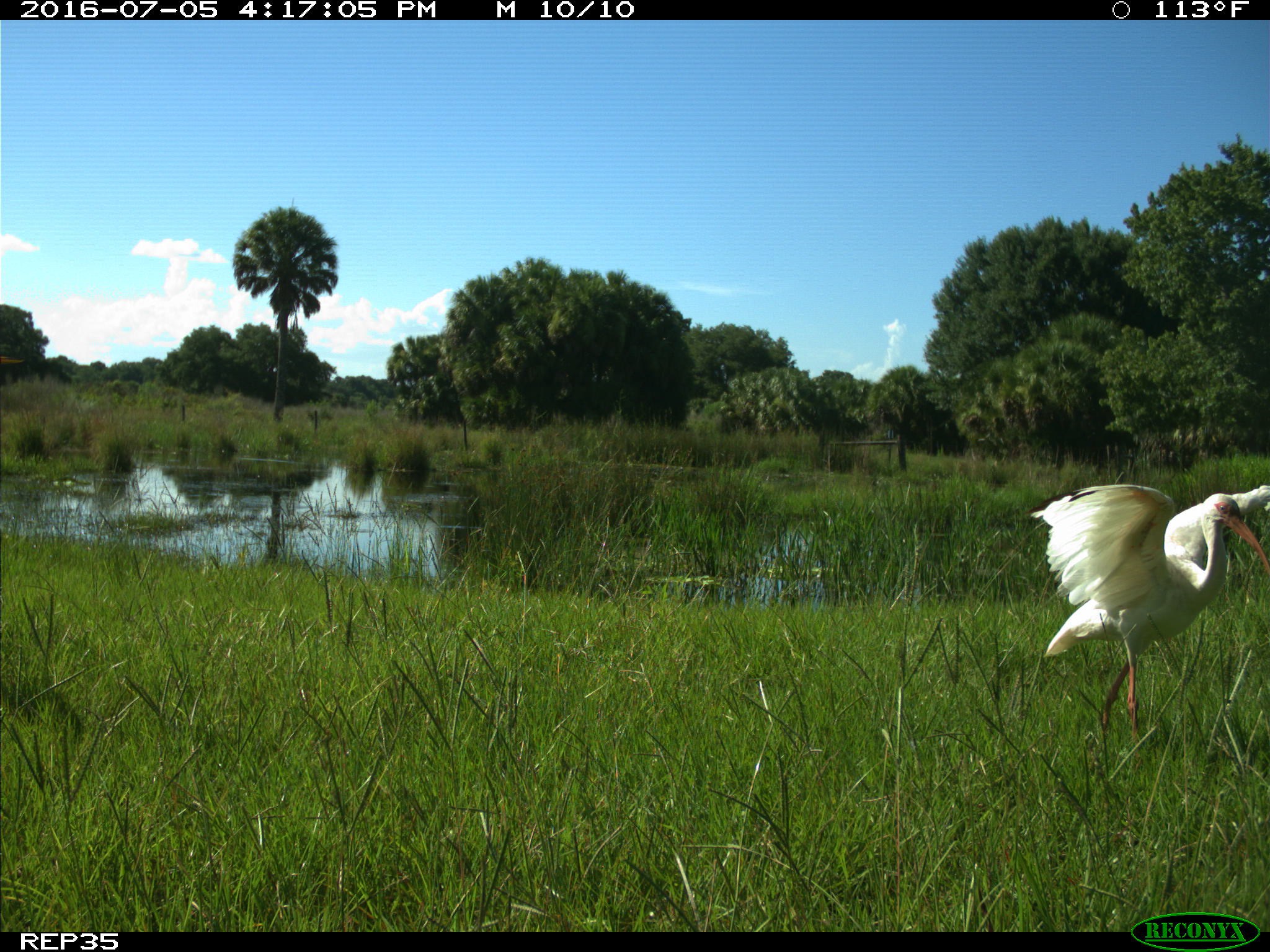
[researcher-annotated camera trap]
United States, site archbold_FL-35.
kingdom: Animalia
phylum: Chordata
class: Aves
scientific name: Aves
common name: birds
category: unidentified bird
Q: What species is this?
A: Unidentified bird (birds) (Aves).